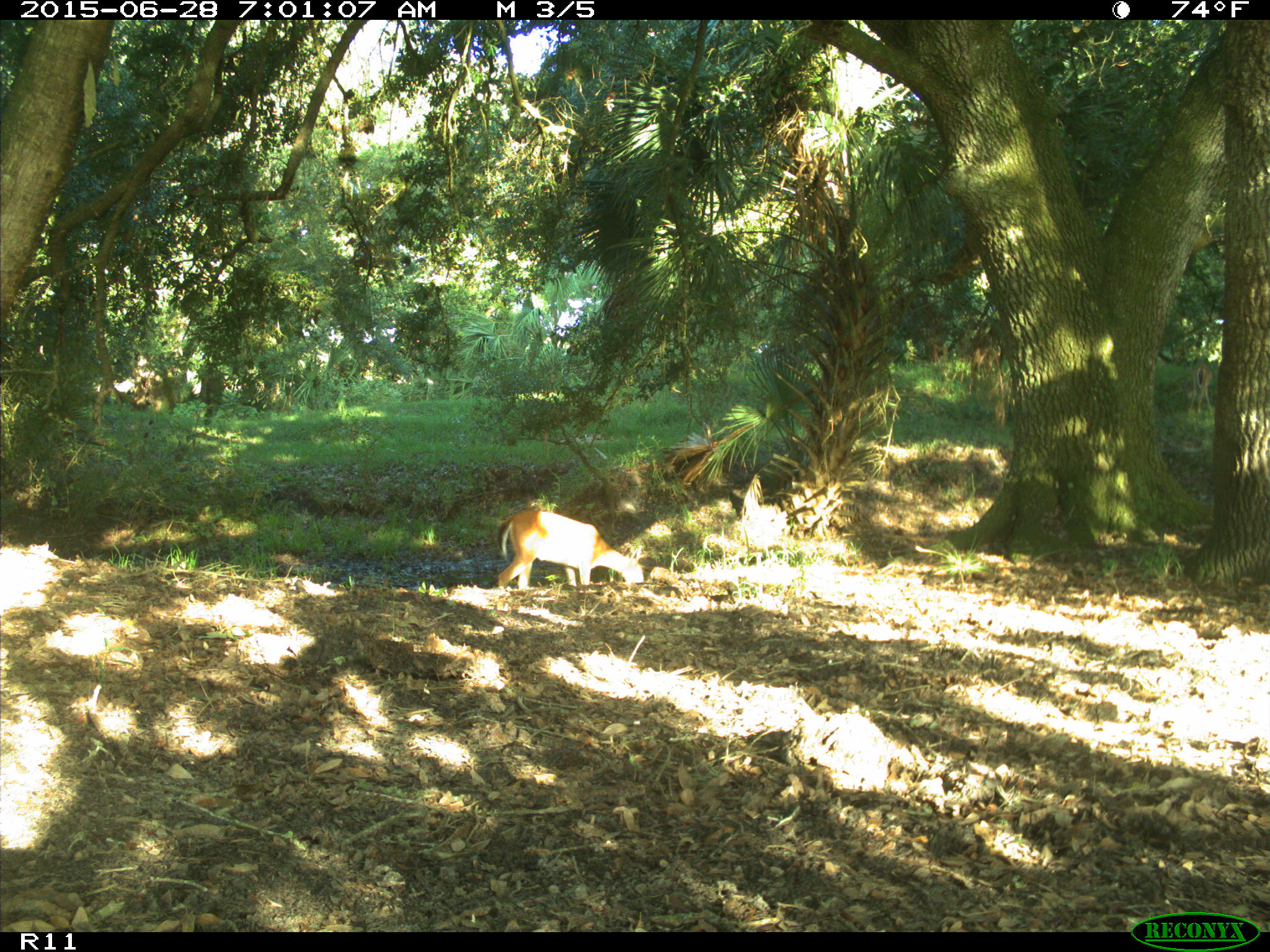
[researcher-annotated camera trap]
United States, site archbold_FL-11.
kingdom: Animalia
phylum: Chordata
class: Mammalia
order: Artiodactyla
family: Cervidae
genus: Odocoileus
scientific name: Odocoileus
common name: deer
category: unidentified deer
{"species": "unidentified deer (deer) (Odocoileus)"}